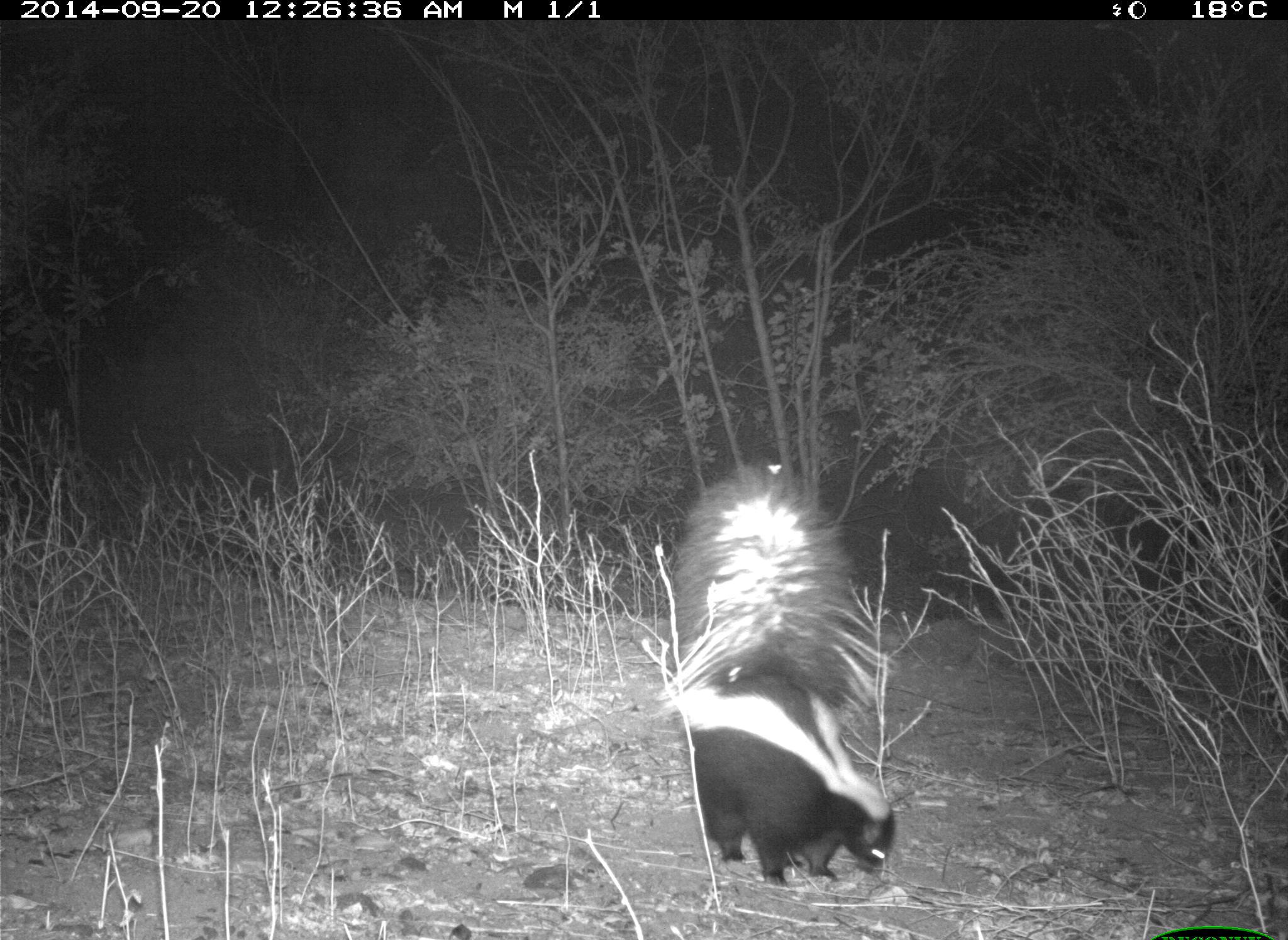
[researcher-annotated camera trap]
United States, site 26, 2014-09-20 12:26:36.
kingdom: Animalia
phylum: Chordata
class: Mammalia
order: Carnivora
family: Mephitidae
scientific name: Mephitidae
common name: skunk